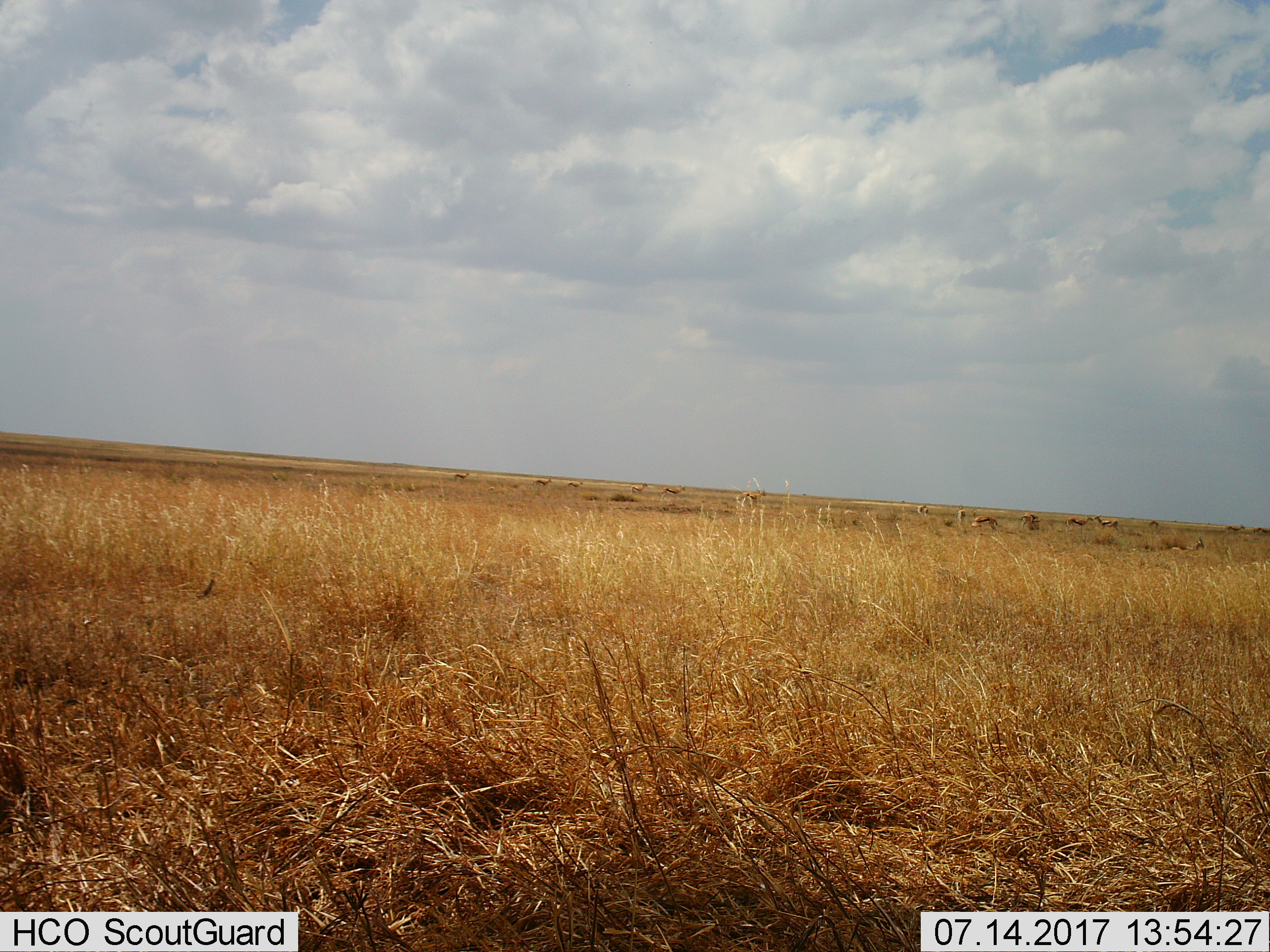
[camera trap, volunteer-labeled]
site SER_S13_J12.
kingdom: Animalia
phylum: Chordata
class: Mammalia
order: Artiodactyla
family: Bovidae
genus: Eudorcas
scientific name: Eudorcas thomsonii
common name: thomson's gazelle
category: gazellethomsons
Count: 11-50.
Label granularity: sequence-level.